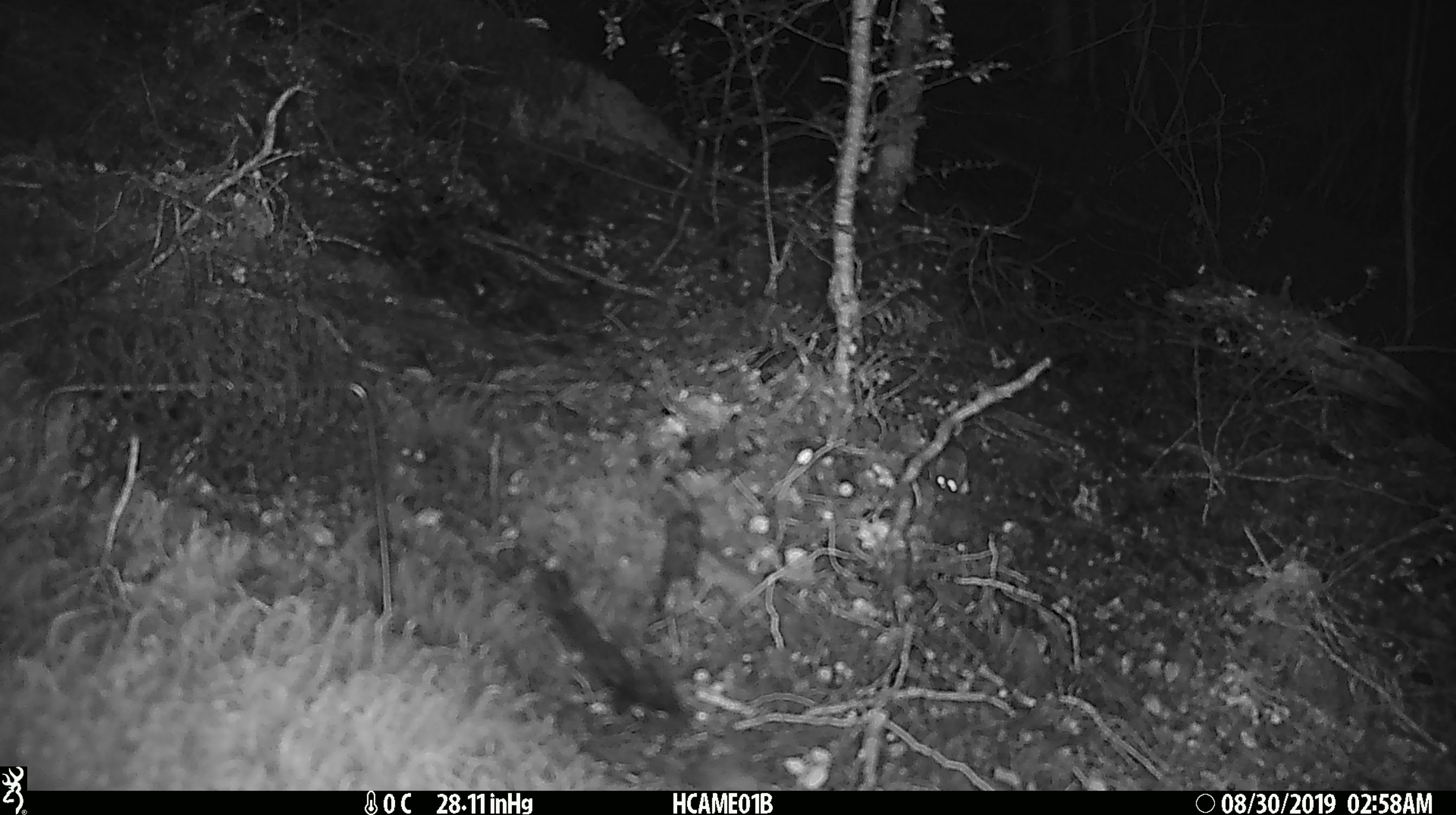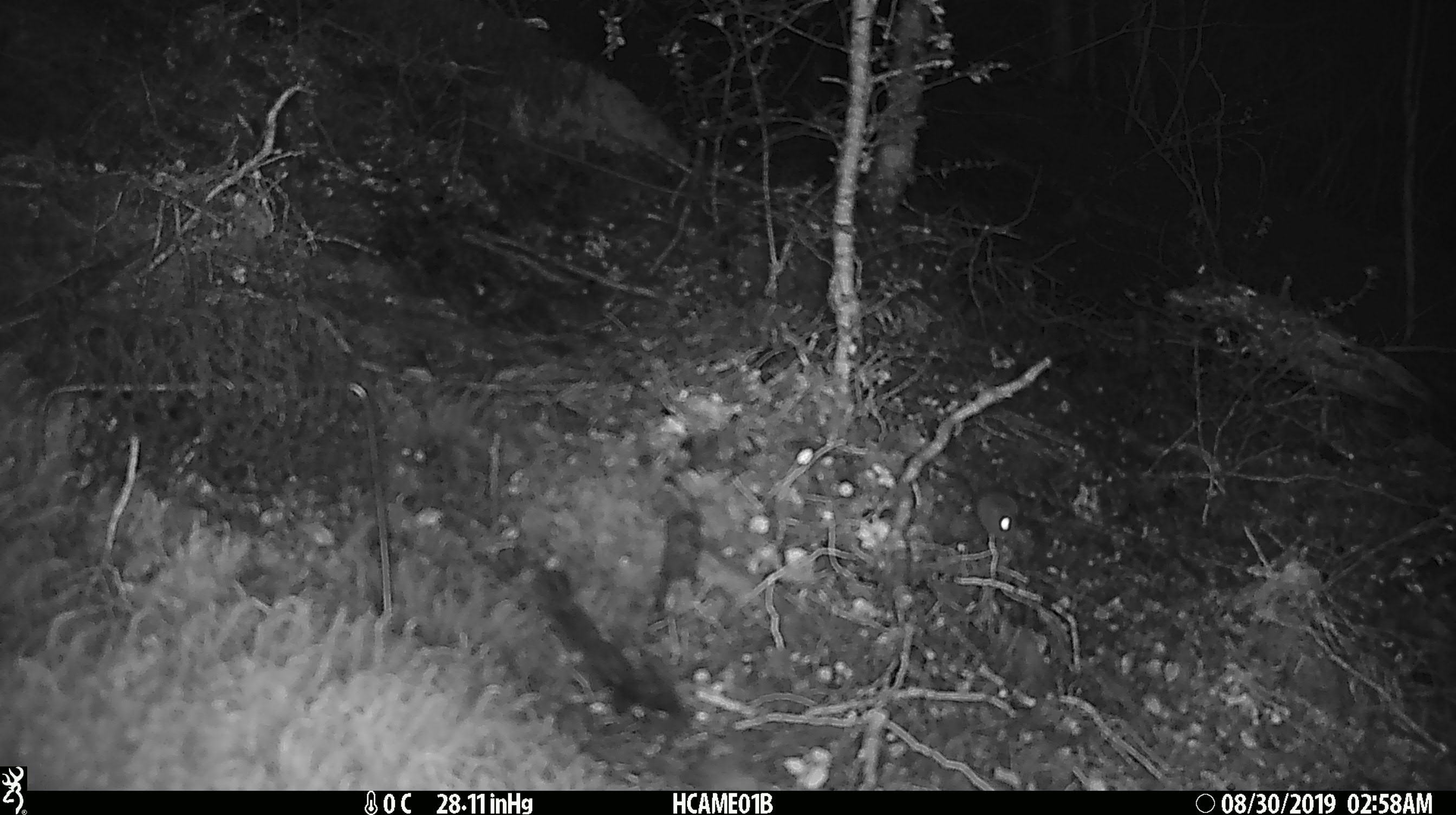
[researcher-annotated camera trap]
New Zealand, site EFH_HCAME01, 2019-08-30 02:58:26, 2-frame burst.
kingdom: Animalia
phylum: Chordata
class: Mammalia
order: Rodentia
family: Muridae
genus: Mus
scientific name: Mus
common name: mouse